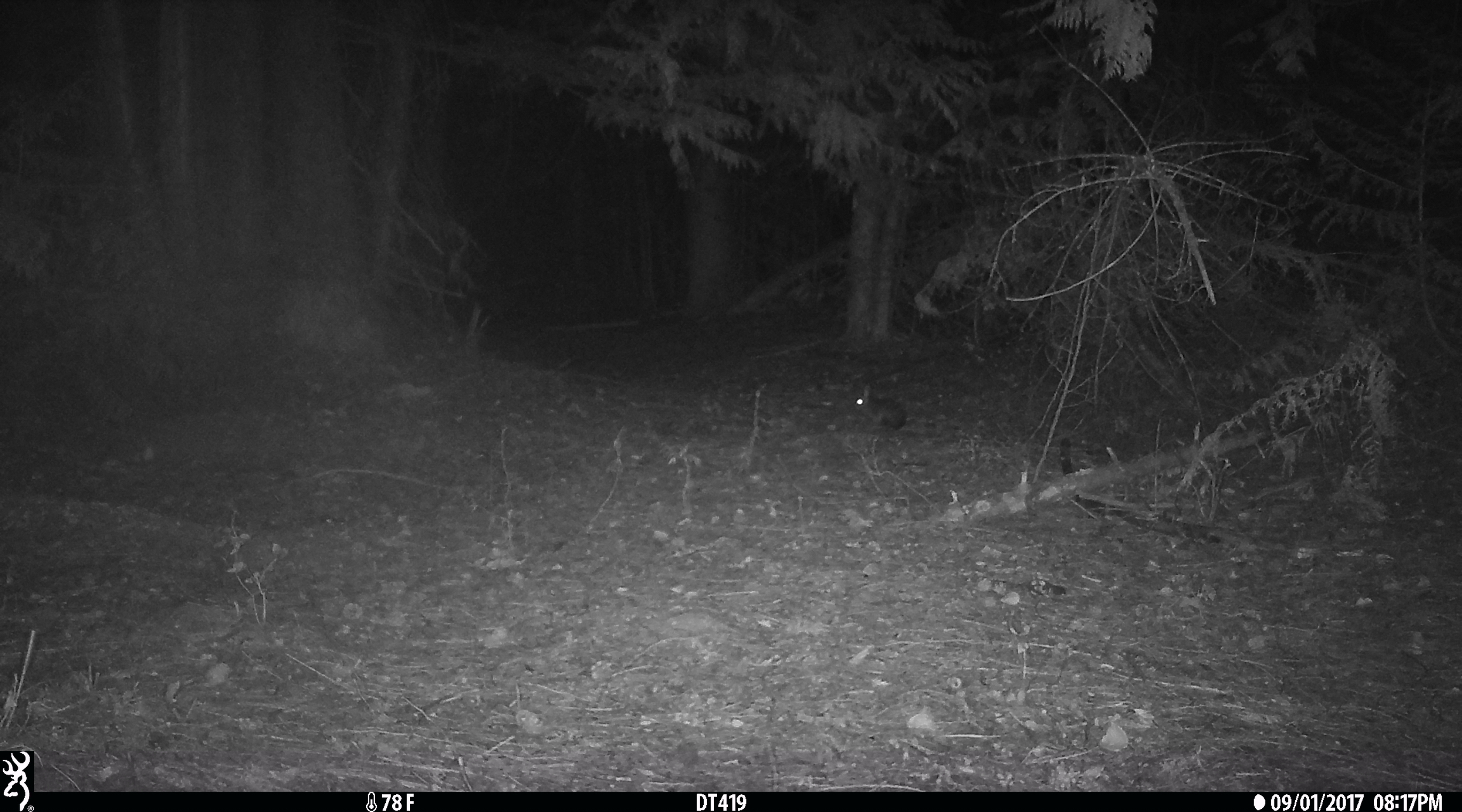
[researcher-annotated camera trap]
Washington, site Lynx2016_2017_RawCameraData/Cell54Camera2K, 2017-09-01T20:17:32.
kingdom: Animalia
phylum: Chordata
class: Mammalia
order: Lagomorpha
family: Leporidae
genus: Lepus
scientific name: Lepus americanus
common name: snowshoe hare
Lepus americanus (snowshoe hare). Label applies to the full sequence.